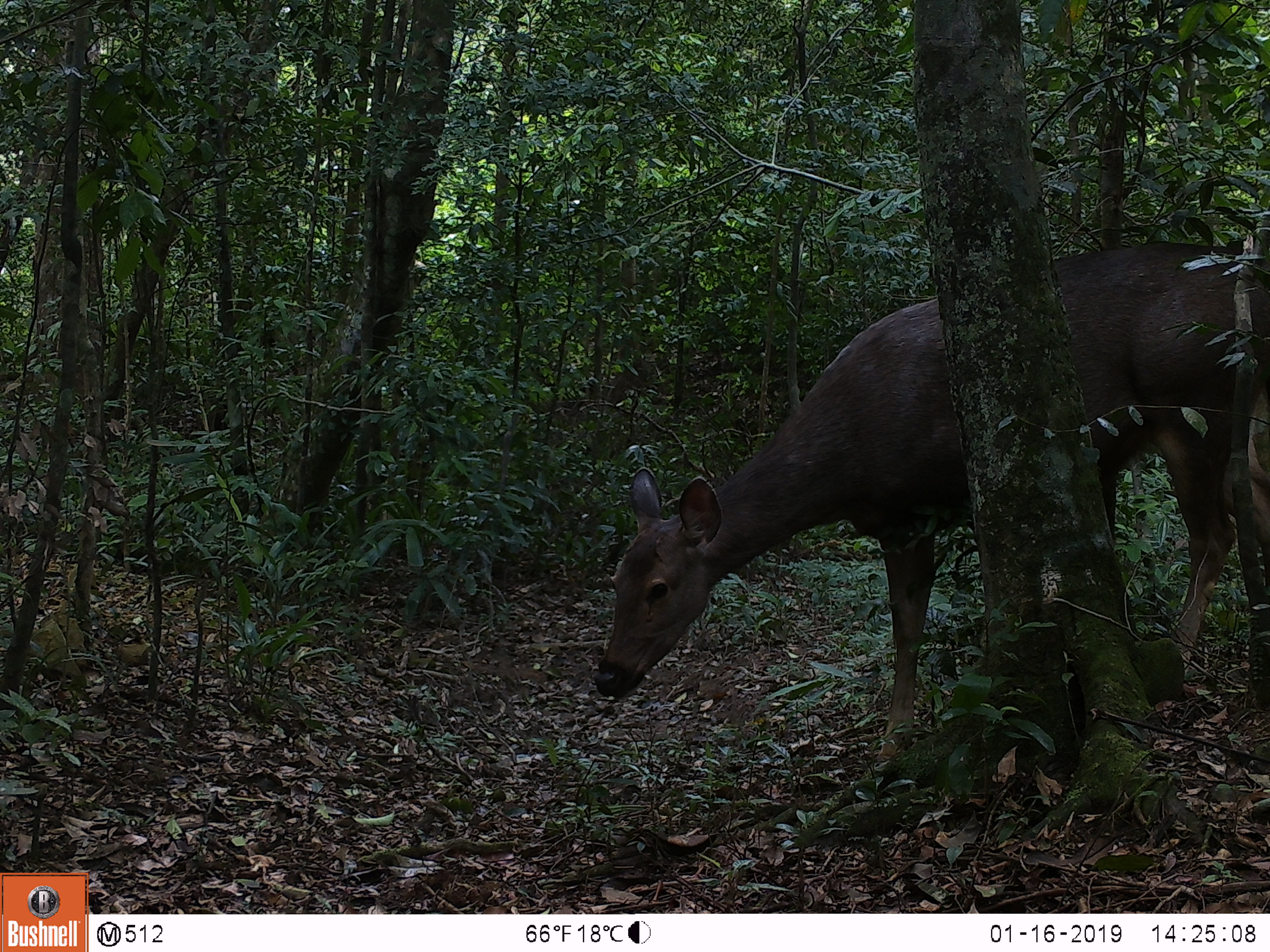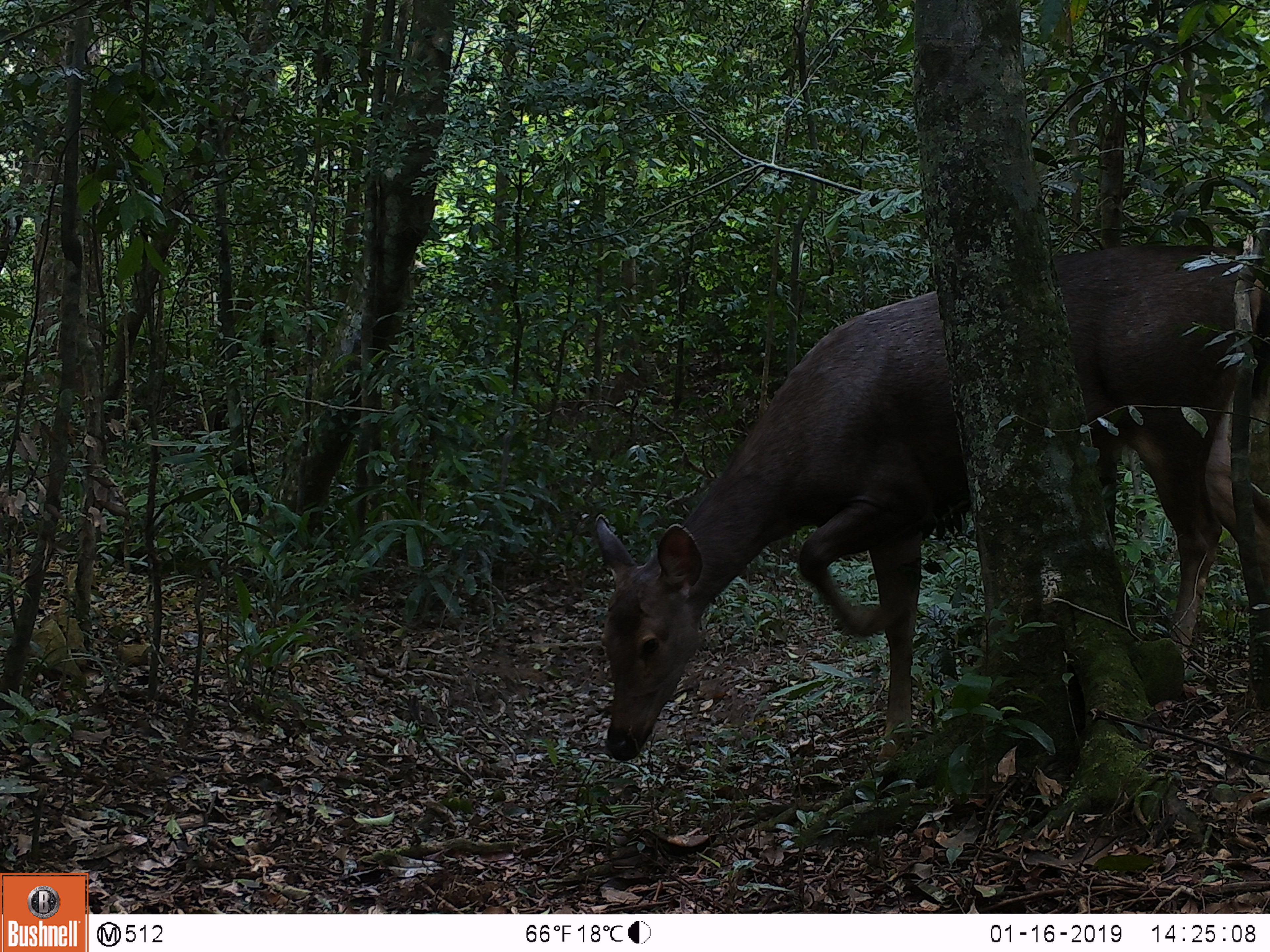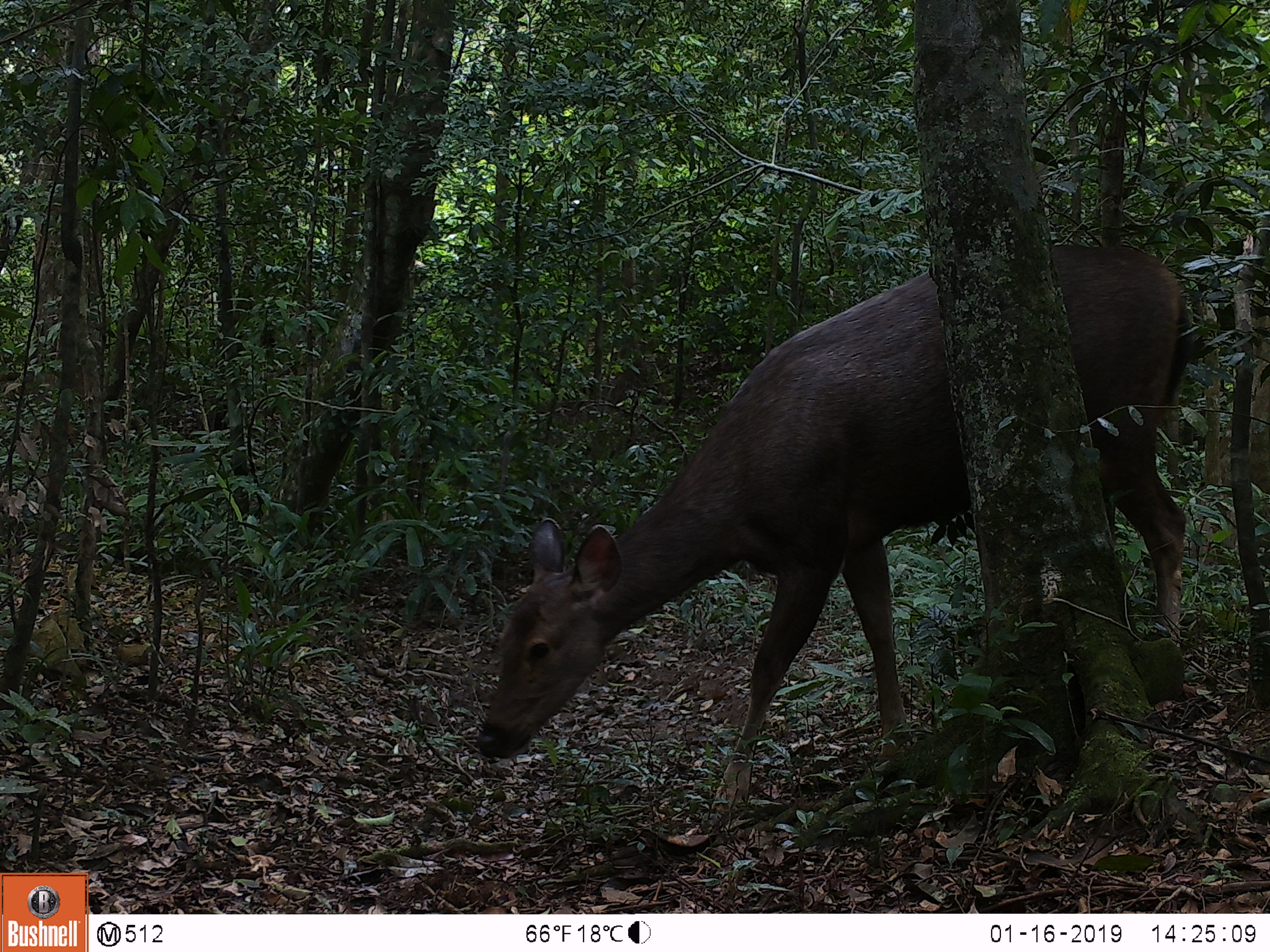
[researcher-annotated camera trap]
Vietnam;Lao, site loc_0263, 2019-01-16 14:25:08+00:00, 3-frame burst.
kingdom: Animalia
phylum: Chordata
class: Mammalia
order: Artiodactyla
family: Cervidae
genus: Rusa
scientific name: Rusa unicolor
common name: sambar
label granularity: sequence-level